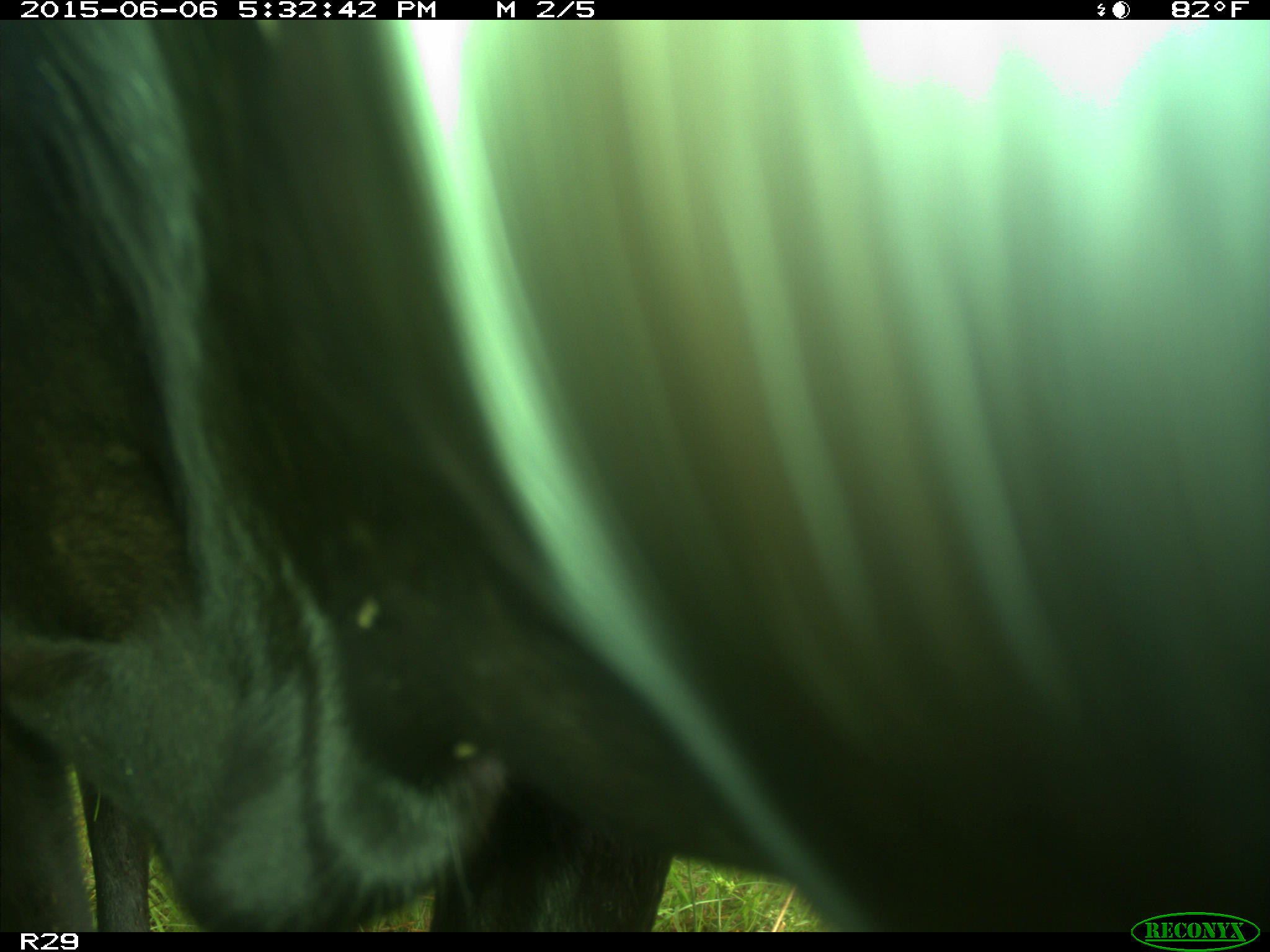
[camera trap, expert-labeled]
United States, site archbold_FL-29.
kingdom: Animalia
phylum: Chordata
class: Mammalia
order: Artiodactyla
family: Bovidae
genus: Bos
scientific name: Bos taurus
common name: domestic cow